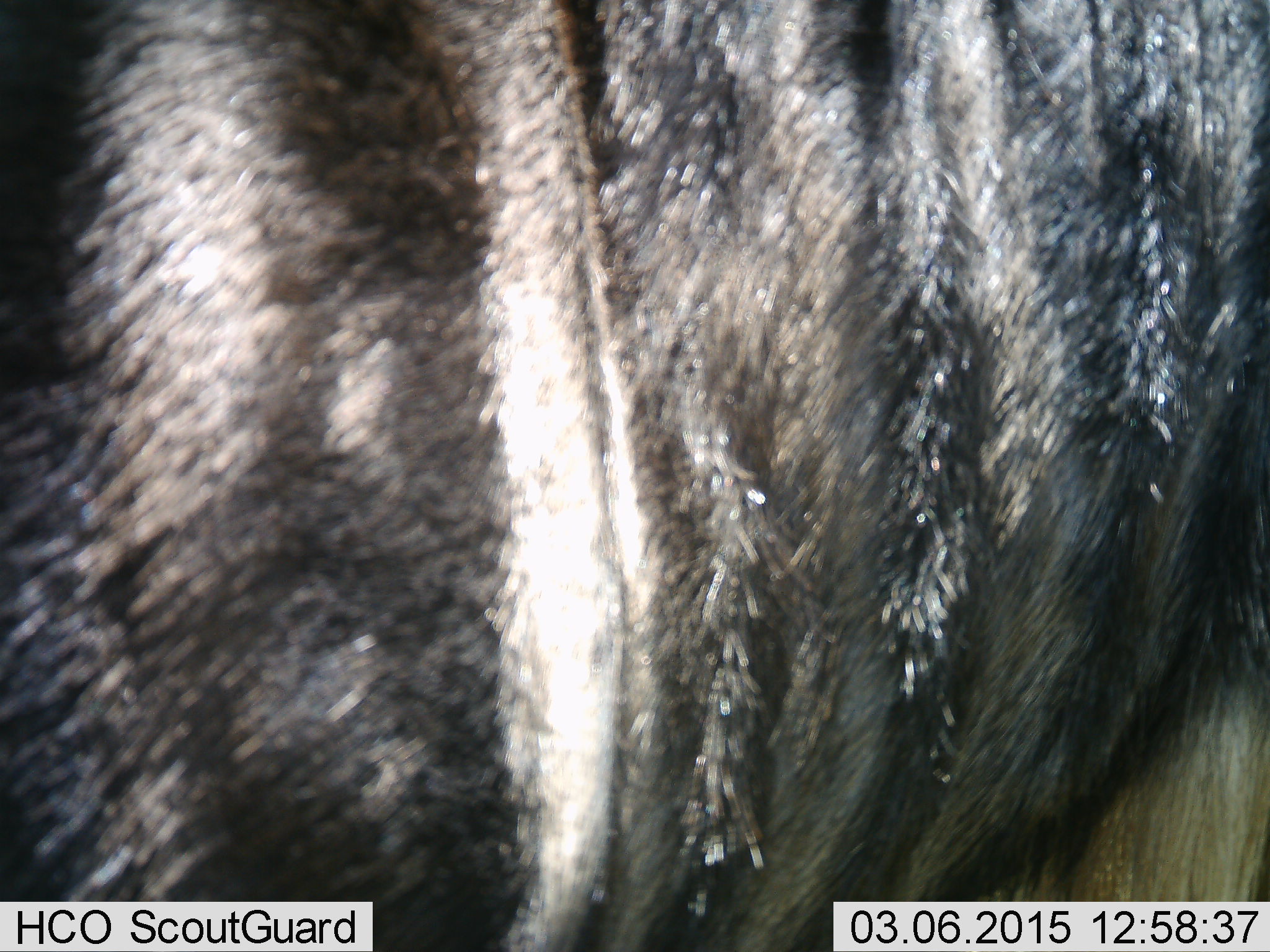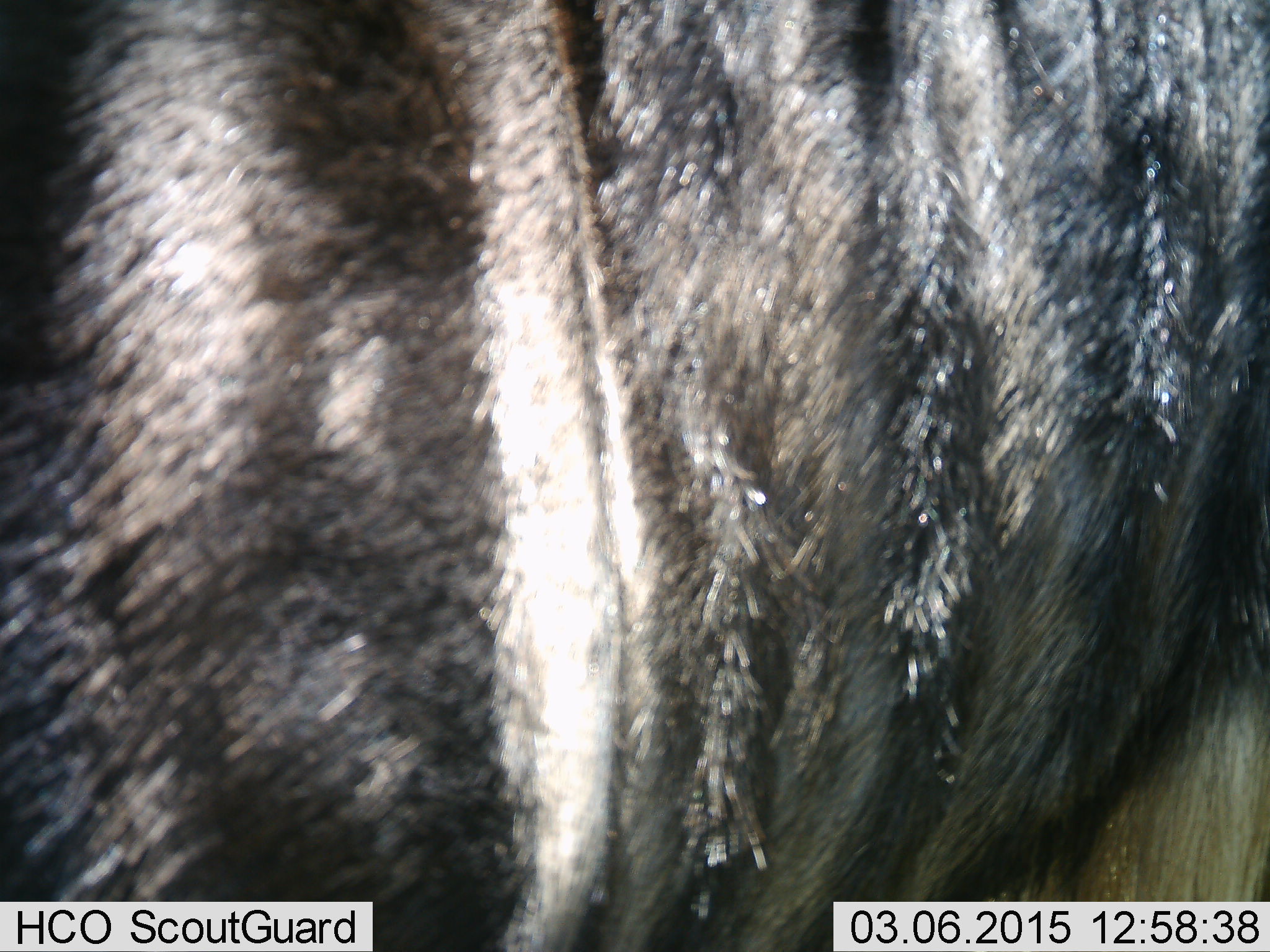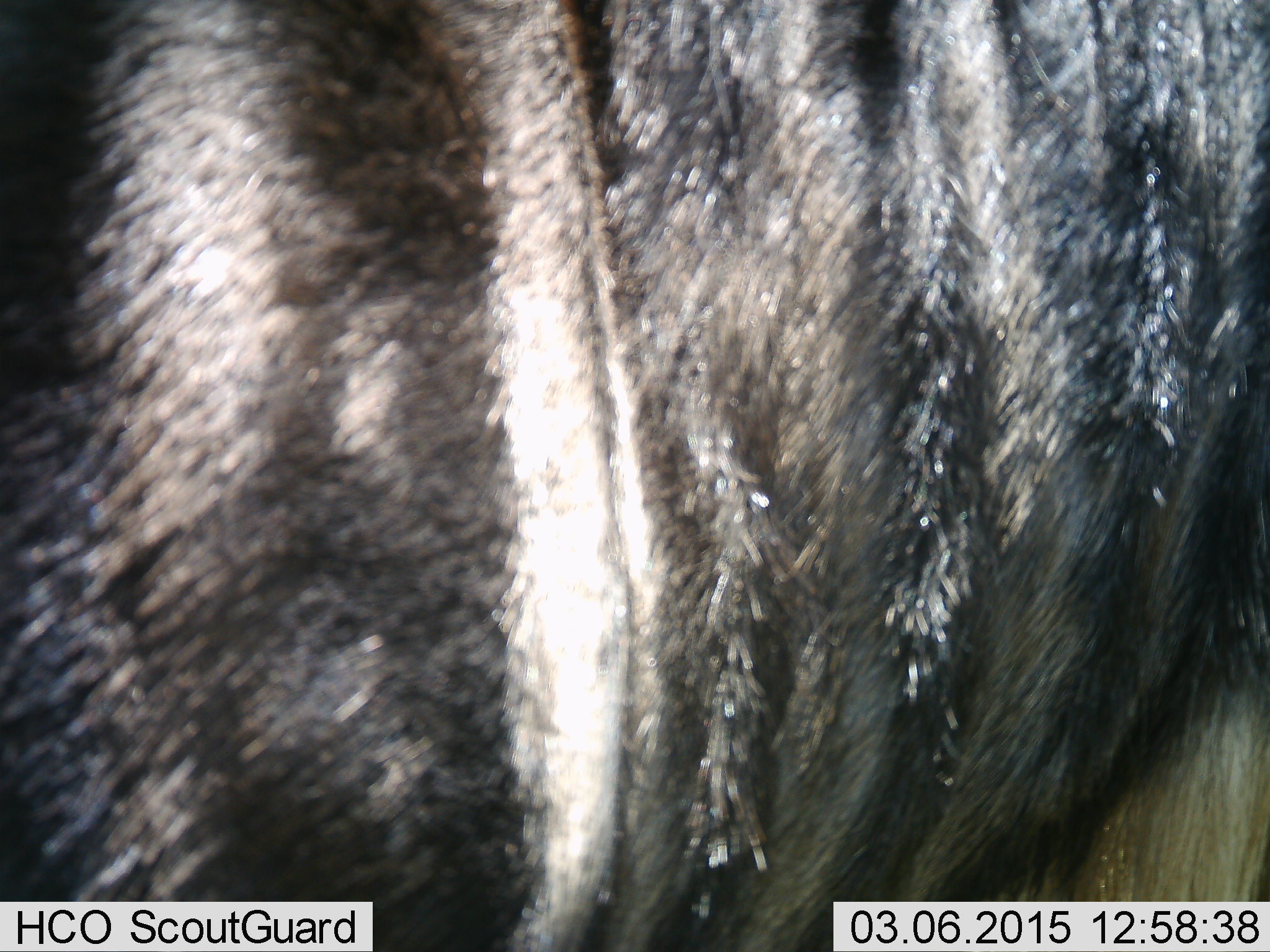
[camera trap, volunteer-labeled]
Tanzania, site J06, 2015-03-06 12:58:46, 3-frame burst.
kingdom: Animalia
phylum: Chordata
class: Mammalia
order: Artiodactyla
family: Bovidae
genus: Connochaetes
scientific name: Connochaetes taurinus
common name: blue wildebeest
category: wildebeest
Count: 1.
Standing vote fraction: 100%.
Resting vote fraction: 0%.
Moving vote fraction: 0%.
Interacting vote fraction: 0%.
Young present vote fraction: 0%.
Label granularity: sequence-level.